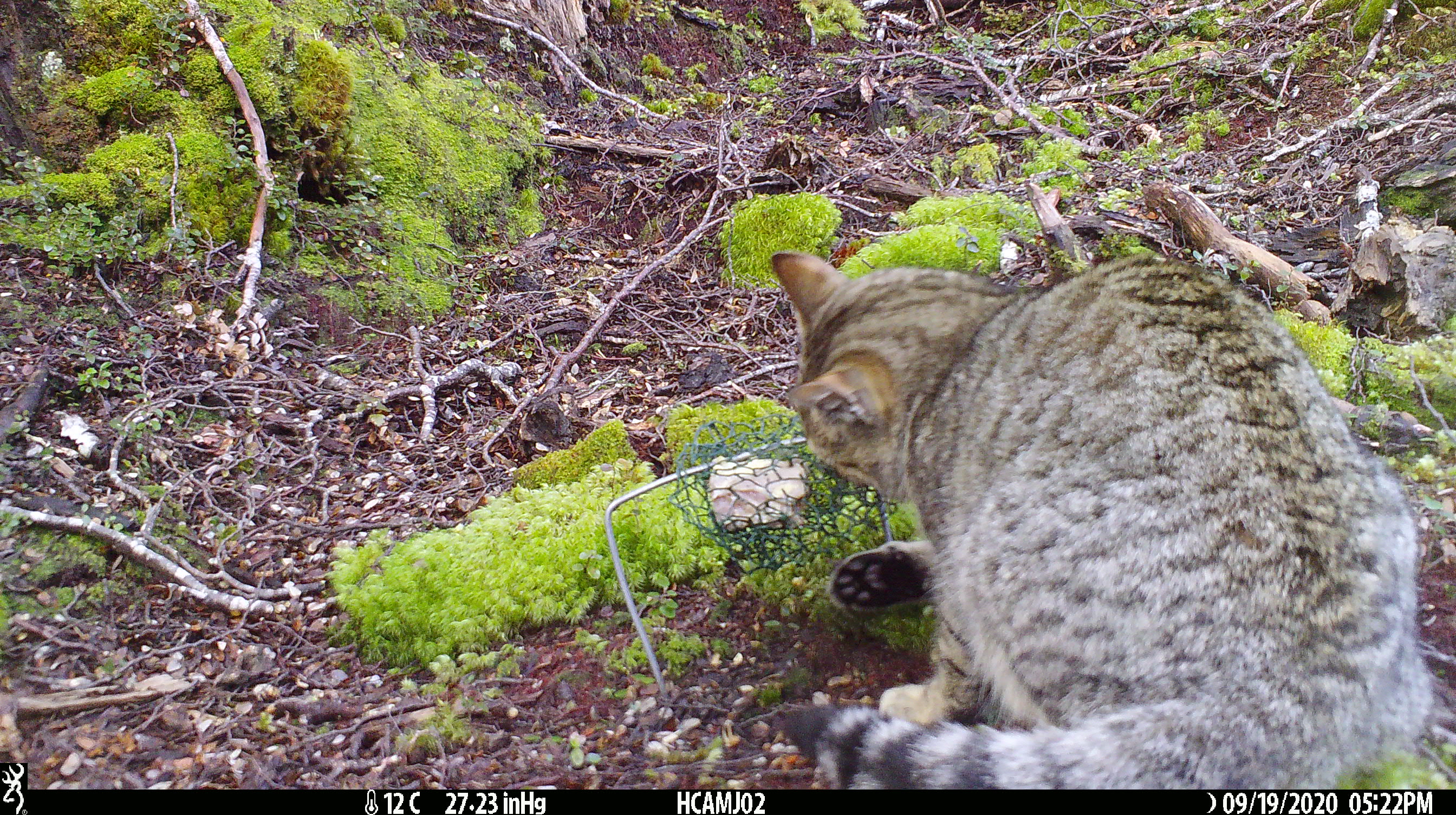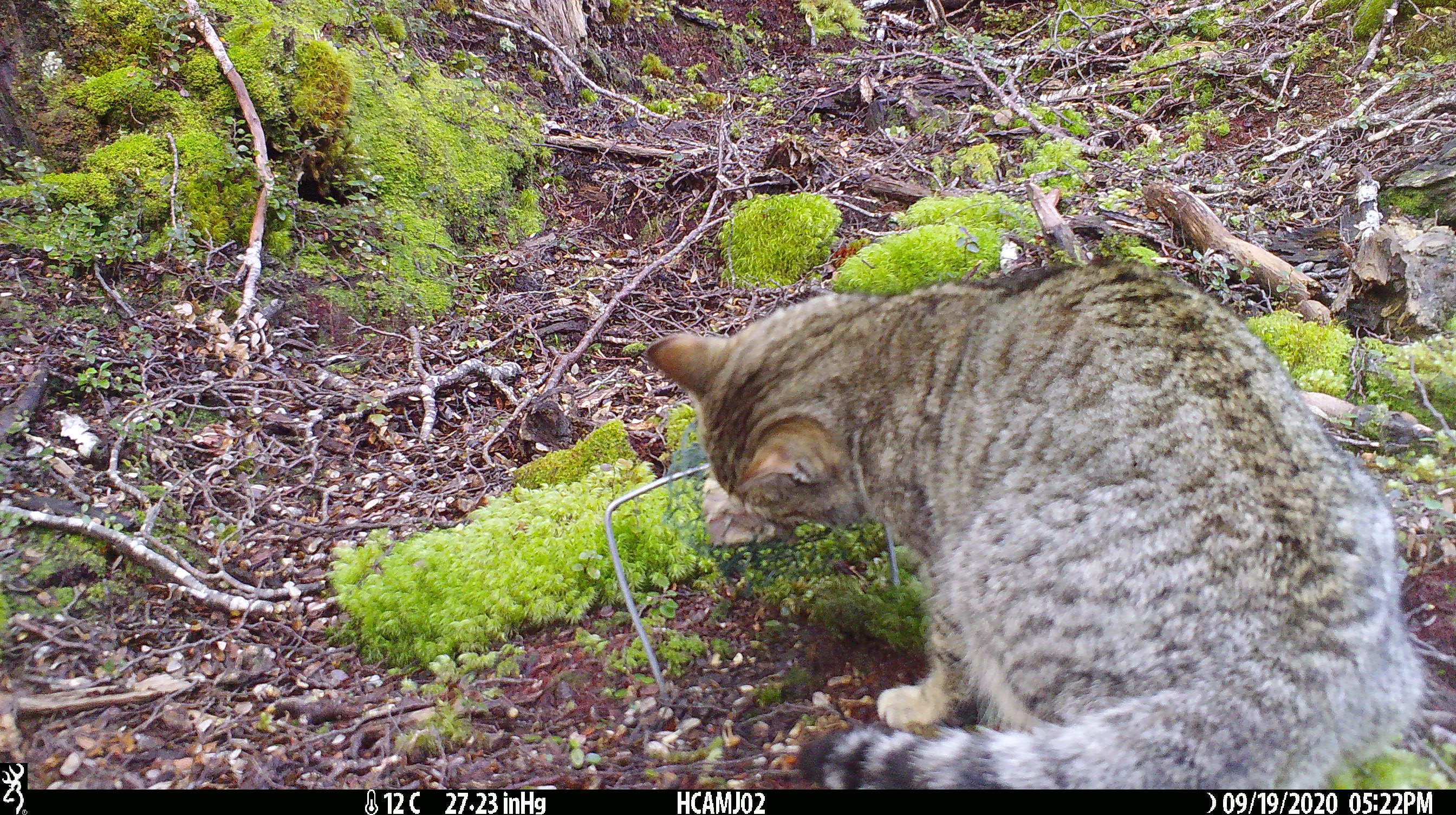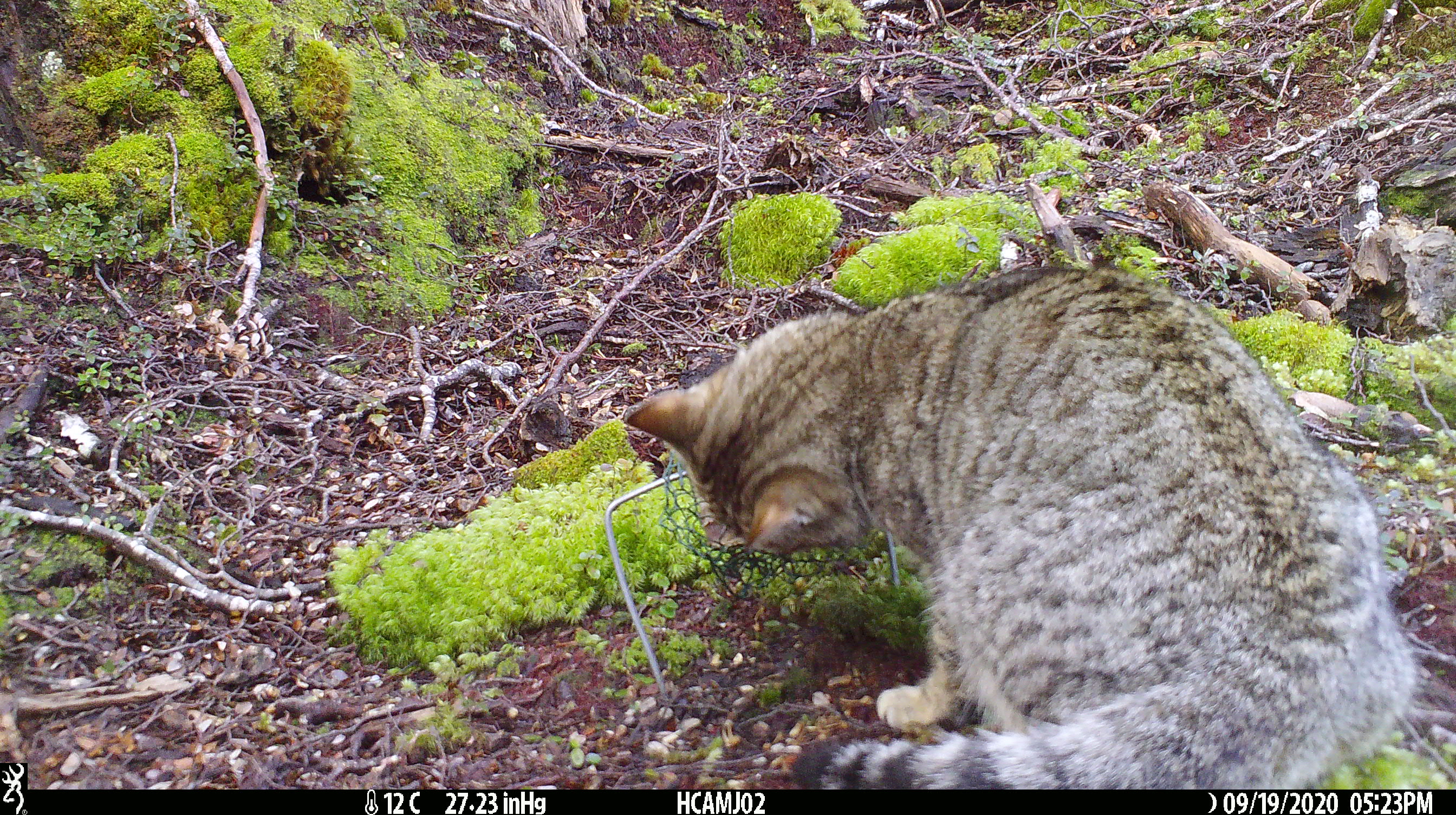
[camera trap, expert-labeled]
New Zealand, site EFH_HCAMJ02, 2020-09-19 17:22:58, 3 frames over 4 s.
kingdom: Animalia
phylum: Chordata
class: Mammalia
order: Carnivora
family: Felidae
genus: Felis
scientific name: Felis catus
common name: domestic cat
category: cat